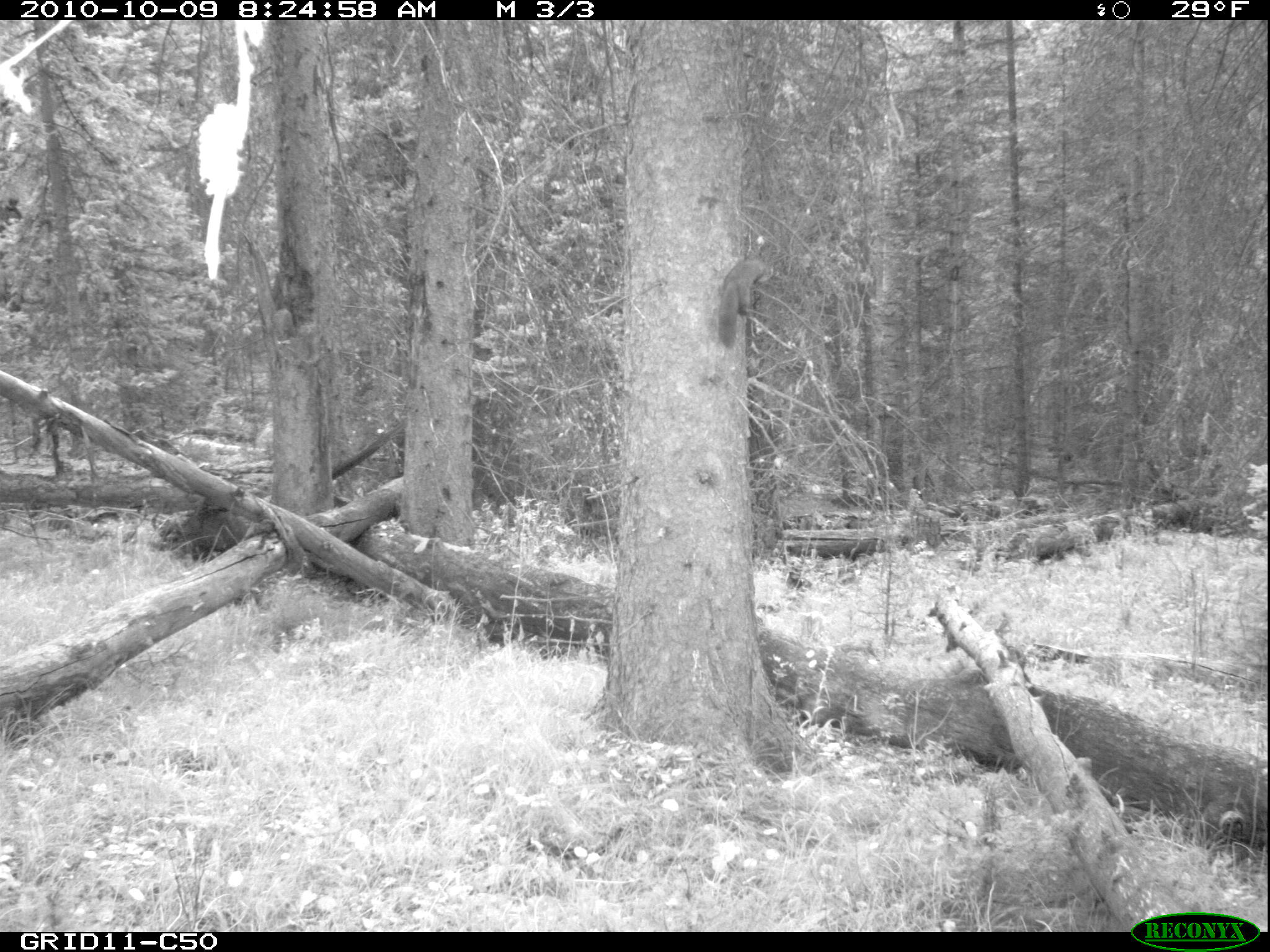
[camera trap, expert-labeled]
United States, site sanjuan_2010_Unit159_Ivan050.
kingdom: Animalia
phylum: Chordata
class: Mammalia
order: Carnivora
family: Mustelidae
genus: Martes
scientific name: Martes americana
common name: american marten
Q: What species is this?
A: Martes americana (american marten).